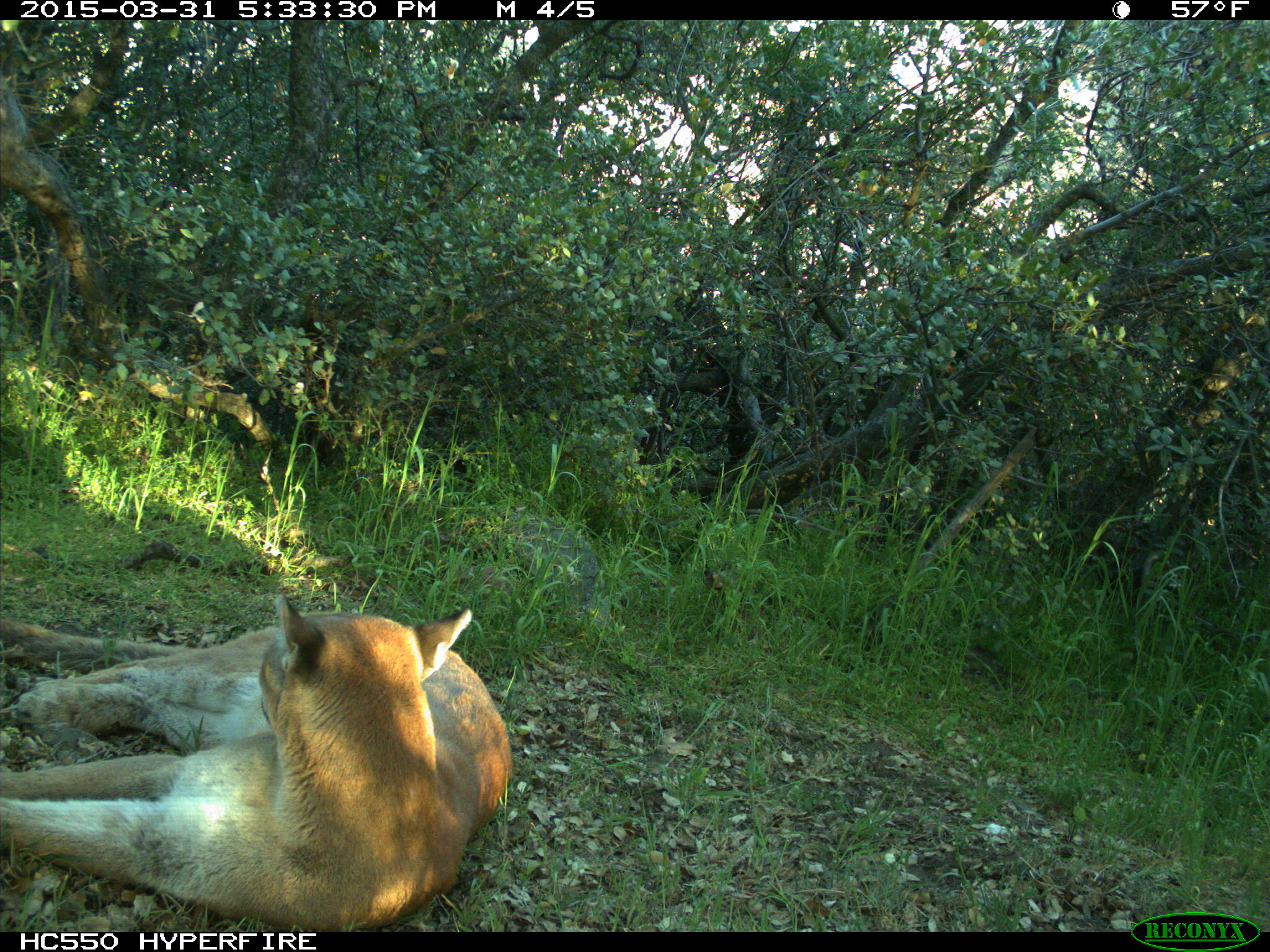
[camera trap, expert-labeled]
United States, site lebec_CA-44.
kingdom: Animalia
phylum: Chordata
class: Mammalia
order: Carnivora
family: Felidae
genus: Puma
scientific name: Puma concolor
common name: mountain lion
Puma concolor (mountain lion).